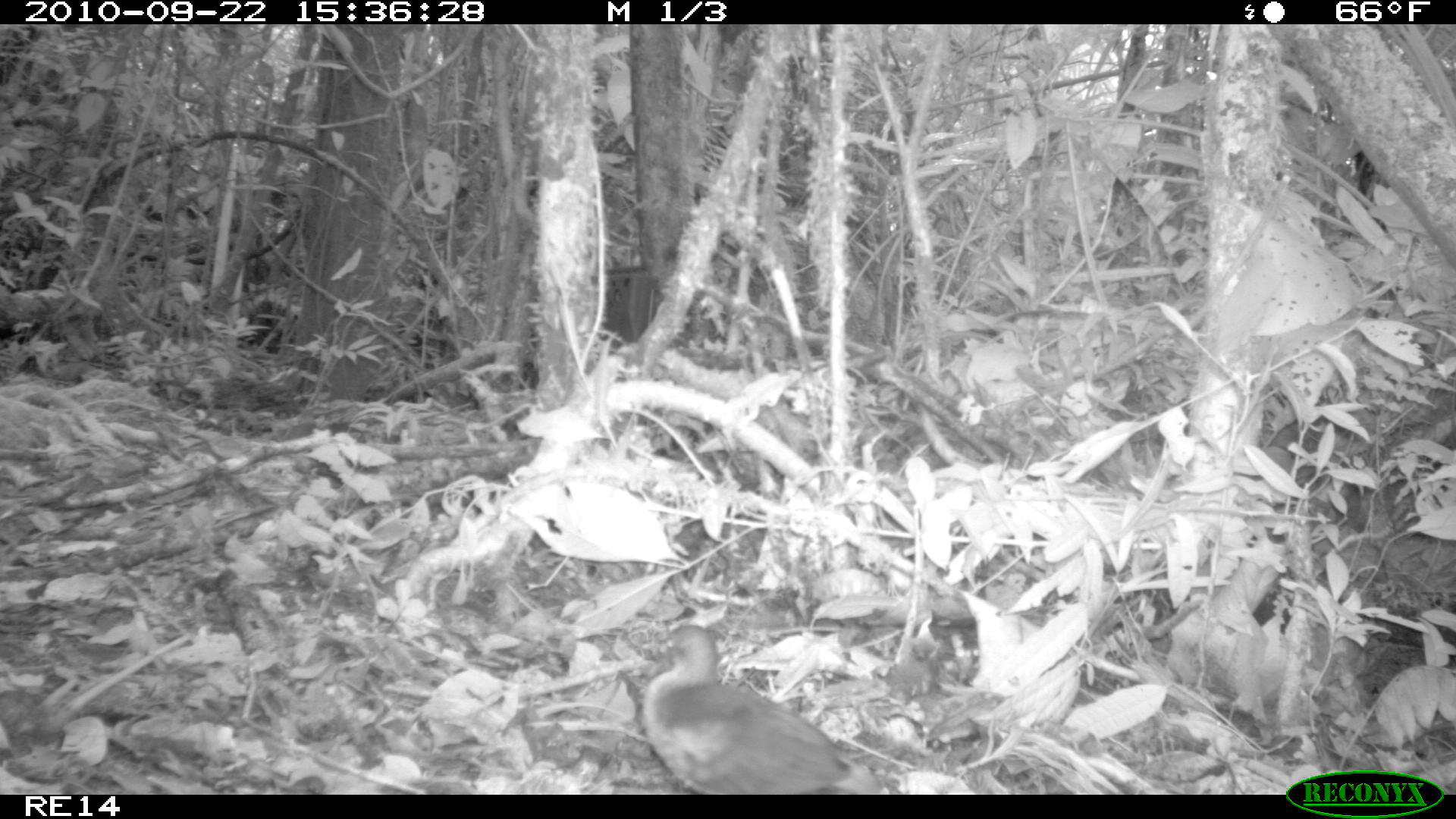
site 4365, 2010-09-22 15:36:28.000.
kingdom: Animalia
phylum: Chordata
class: Aves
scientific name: Aves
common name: bird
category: unknown bird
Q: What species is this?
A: Unknown bird (bird) (Aves).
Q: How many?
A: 1.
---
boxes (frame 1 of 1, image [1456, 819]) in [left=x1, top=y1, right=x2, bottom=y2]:
unknown bird: [left=638, top=621, right=881, bottom=794]